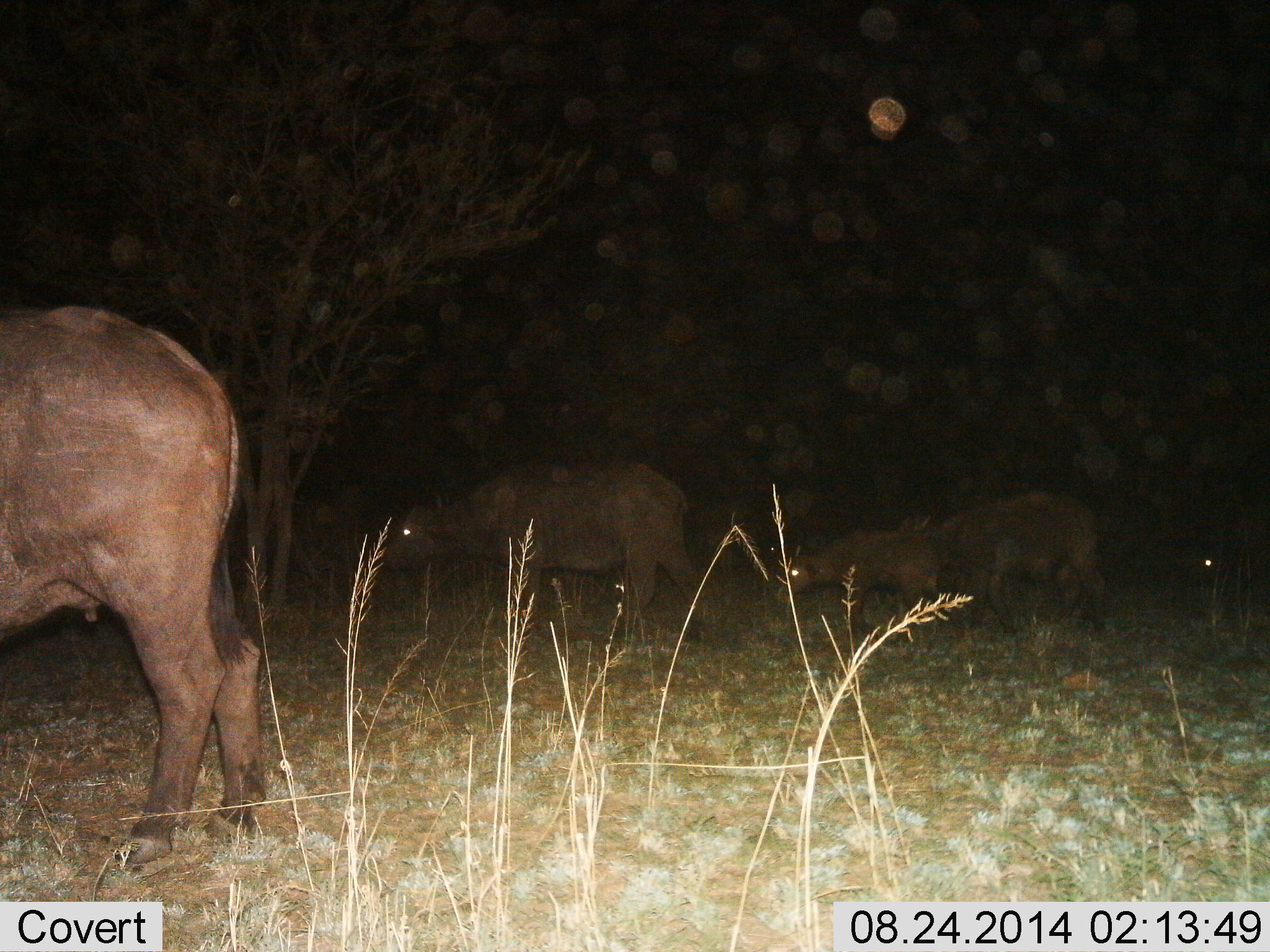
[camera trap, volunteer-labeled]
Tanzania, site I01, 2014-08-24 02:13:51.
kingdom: Animalia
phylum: Chordata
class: Mammalia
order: Artiodactyla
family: Bovidae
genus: Syncerus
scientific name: Syncerus caffer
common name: cape buffalo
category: buffalo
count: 5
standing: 40%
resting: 0%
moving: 50%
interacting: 0%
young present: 50%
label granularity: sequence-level